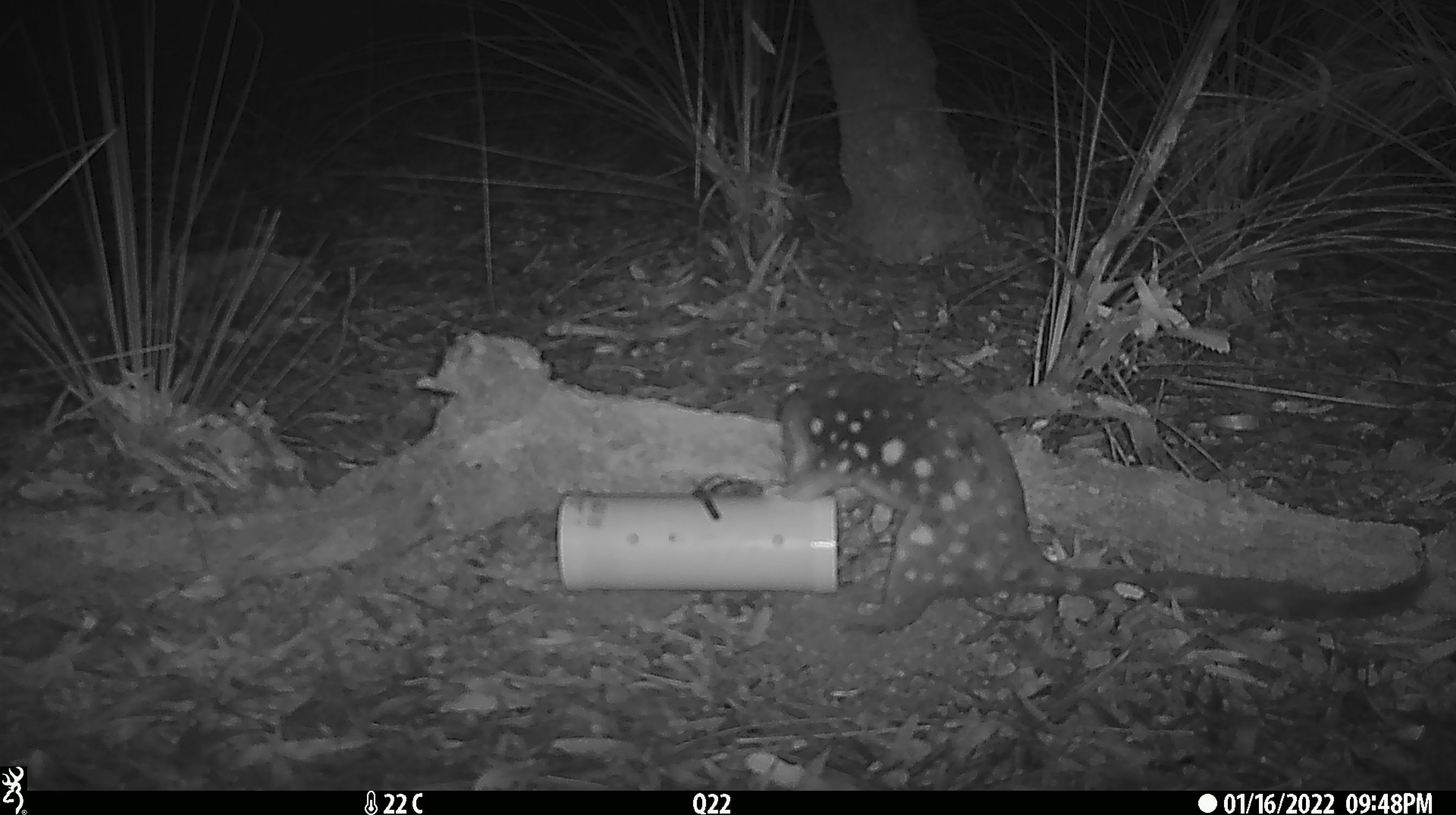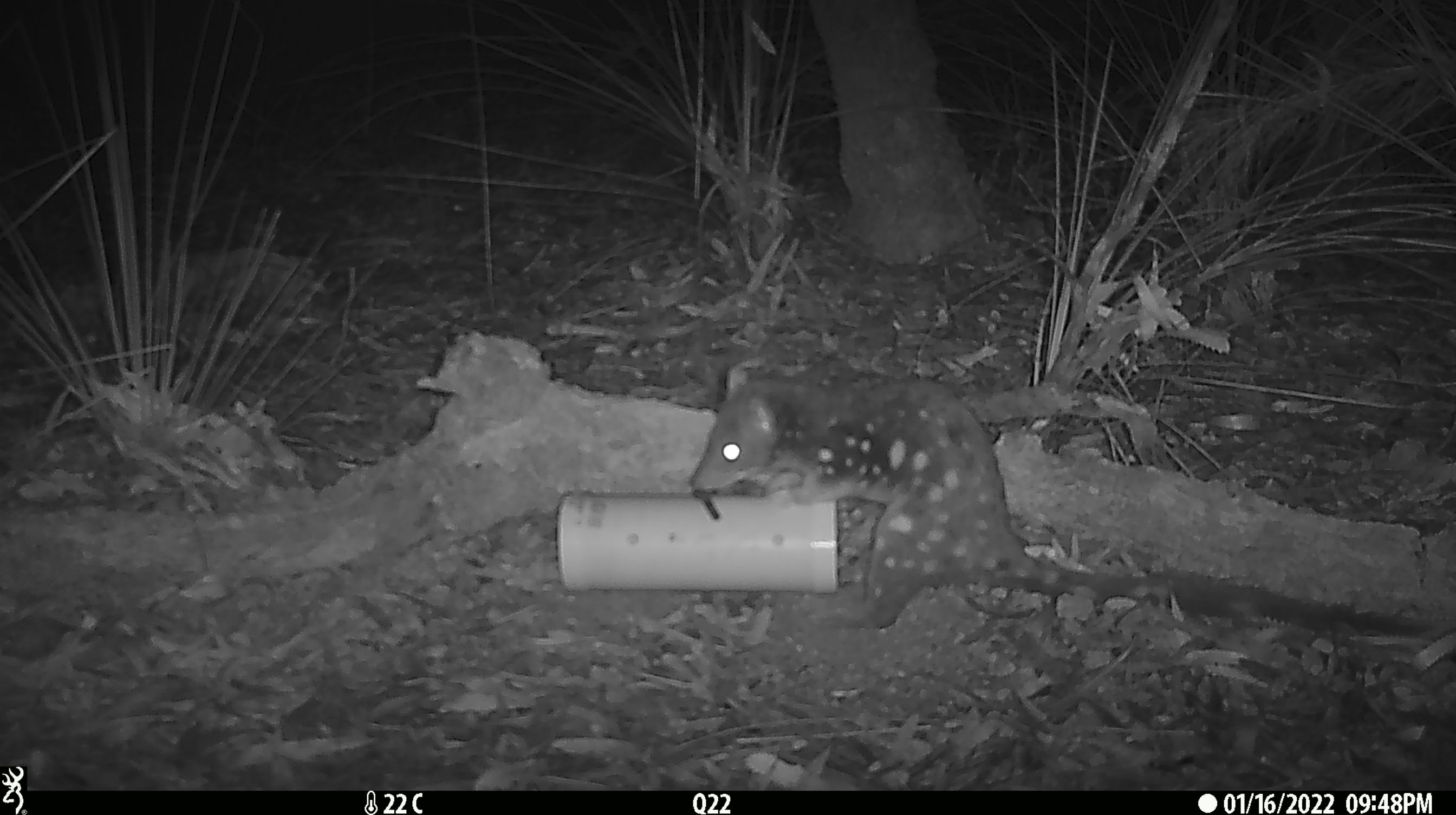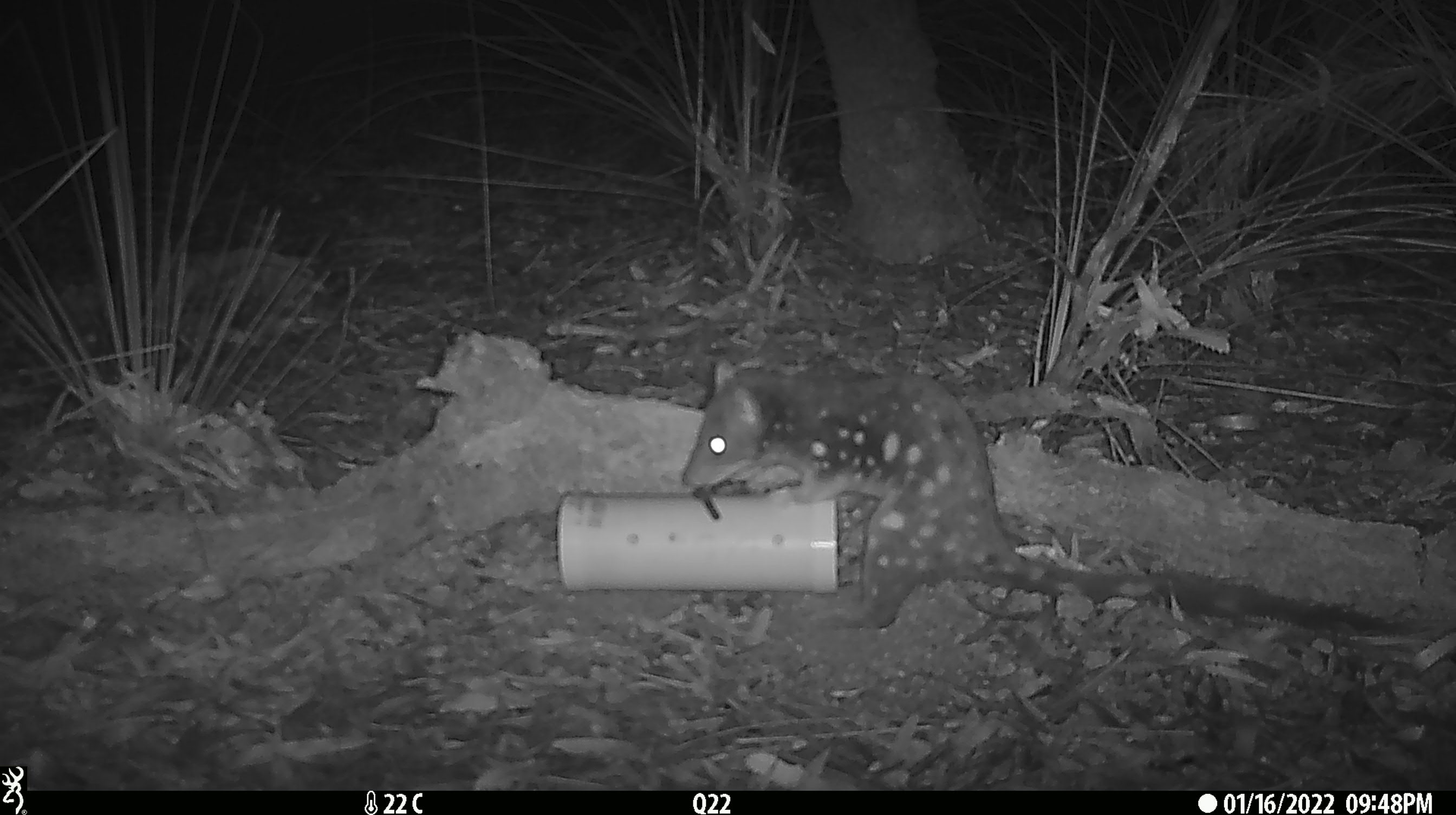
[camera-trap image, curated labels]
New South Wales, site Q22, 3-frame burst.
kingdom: Animalia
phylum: Chordata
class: Mammalia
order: Dasyuromorphia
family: Dasyuridae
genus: Dasyurus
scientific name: Dasyurus maculatus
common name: spotted-tailed quoll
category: quoll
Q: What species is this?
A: Quoll (spotted-tailed quoll) (Dasyurus maculatus).